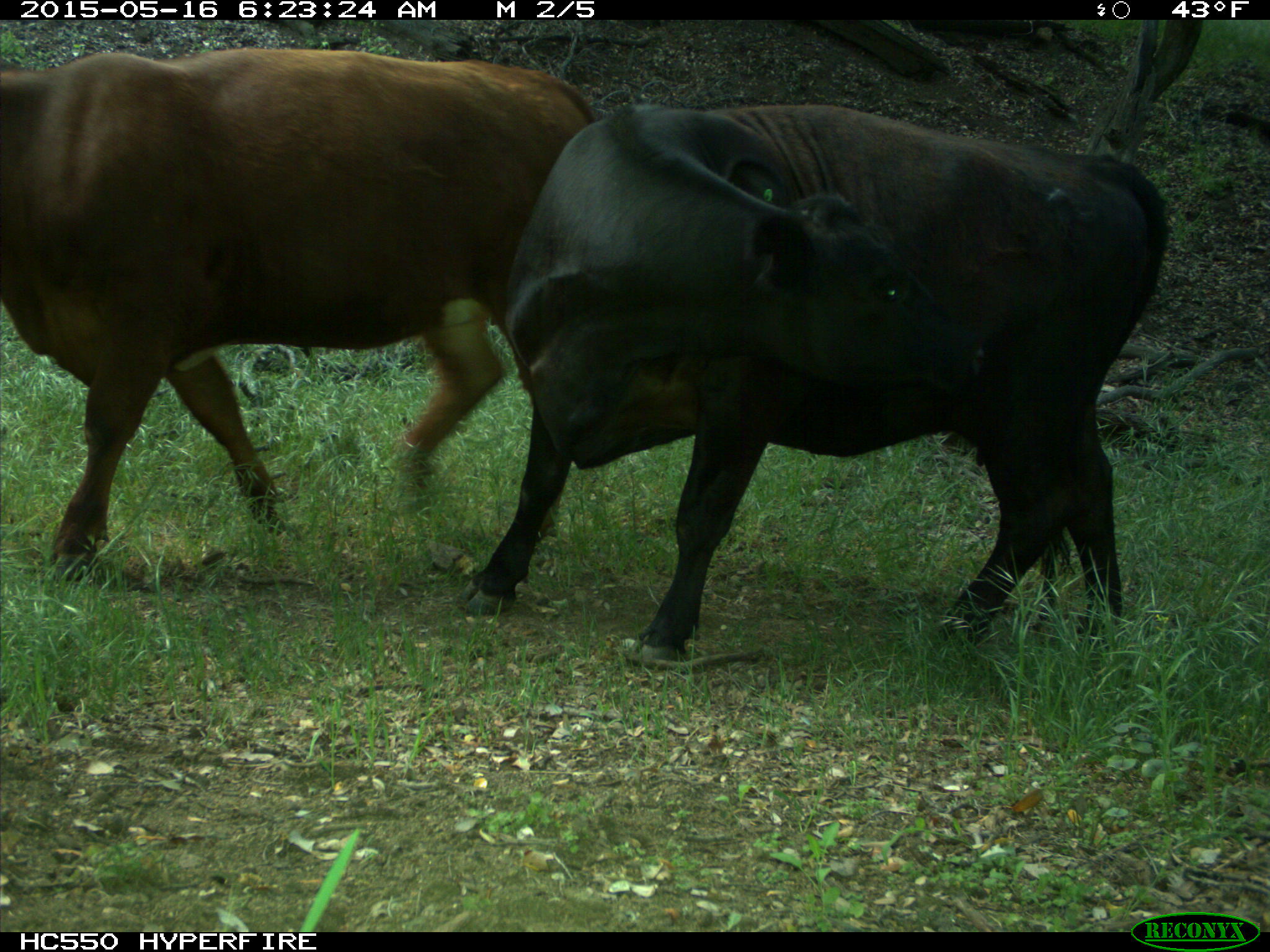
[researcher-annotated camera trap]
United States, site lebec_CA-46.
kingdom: Animalia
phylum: Chordata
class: Mammalia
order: Artiodactyla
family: Bovidae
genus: Bos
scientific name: Bos taurus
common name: domestic cow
Bos taurus (domestic cow).